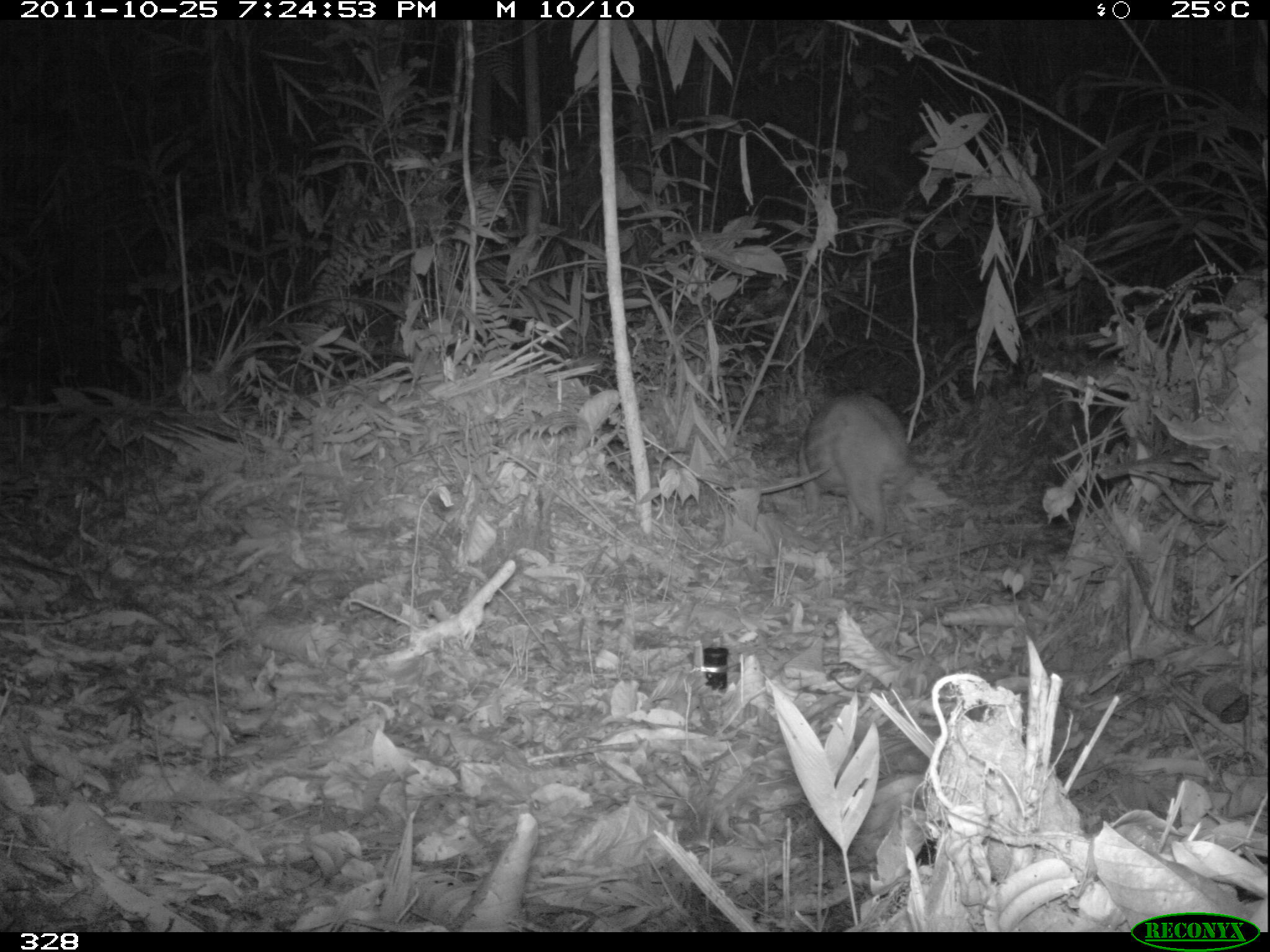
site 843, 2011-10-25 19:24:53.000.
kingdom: Animalia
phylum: Chordata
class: Mammalia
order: Rodentia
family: Cuniculidae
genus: Cuniculus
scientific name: Cuniculus paca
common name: spotted paca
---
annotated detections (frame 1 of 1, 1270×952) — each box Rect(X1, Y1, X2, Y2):
cuniculus paca: Rect(796, 390, 911, 542)